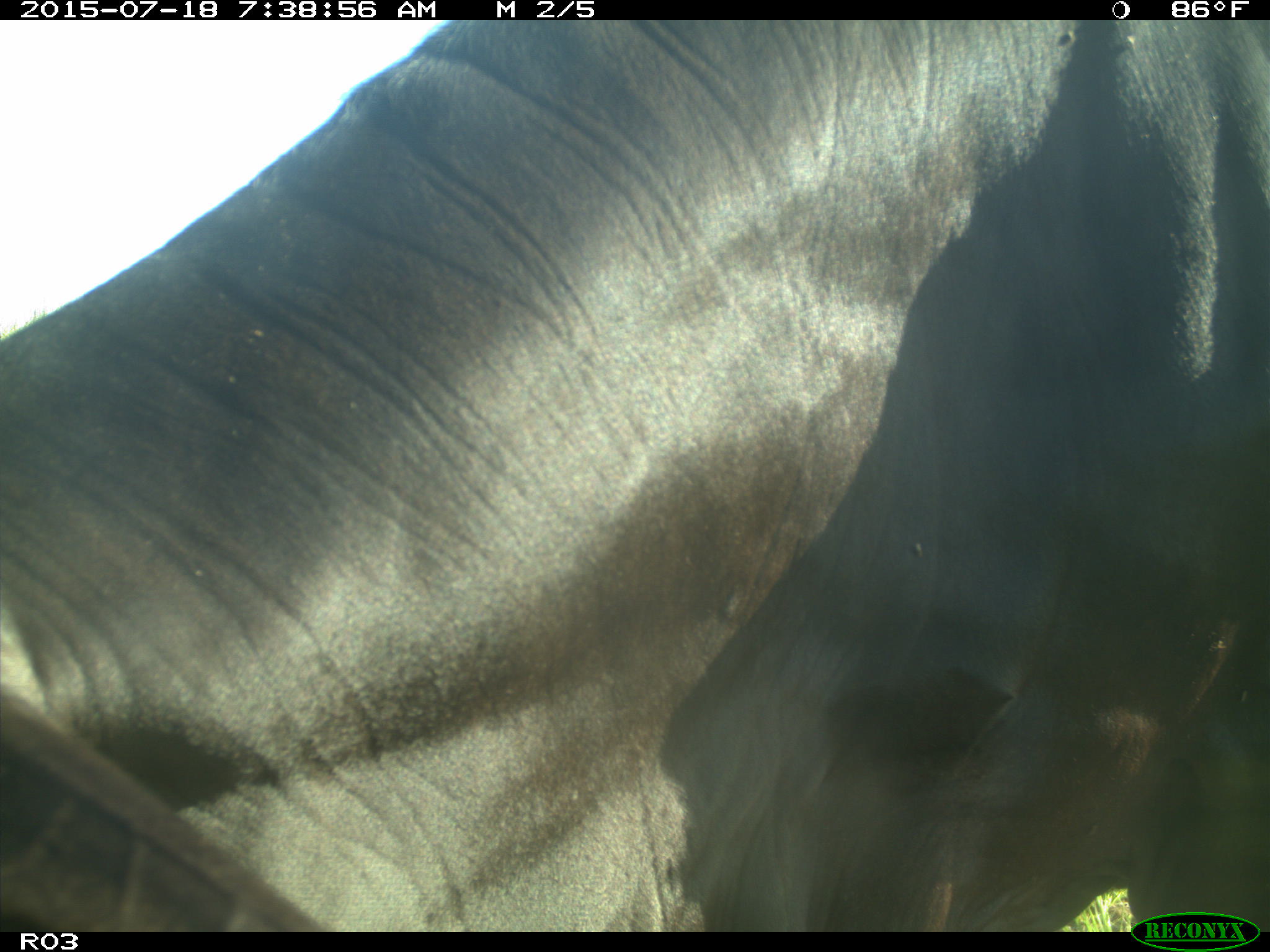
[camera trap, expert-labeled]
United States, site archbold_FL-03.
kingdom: Animalia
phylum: Chordata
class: Mammalia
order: Artiodactyla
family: Bovidae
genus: Bos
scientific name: Bos taurus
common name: domestic cow